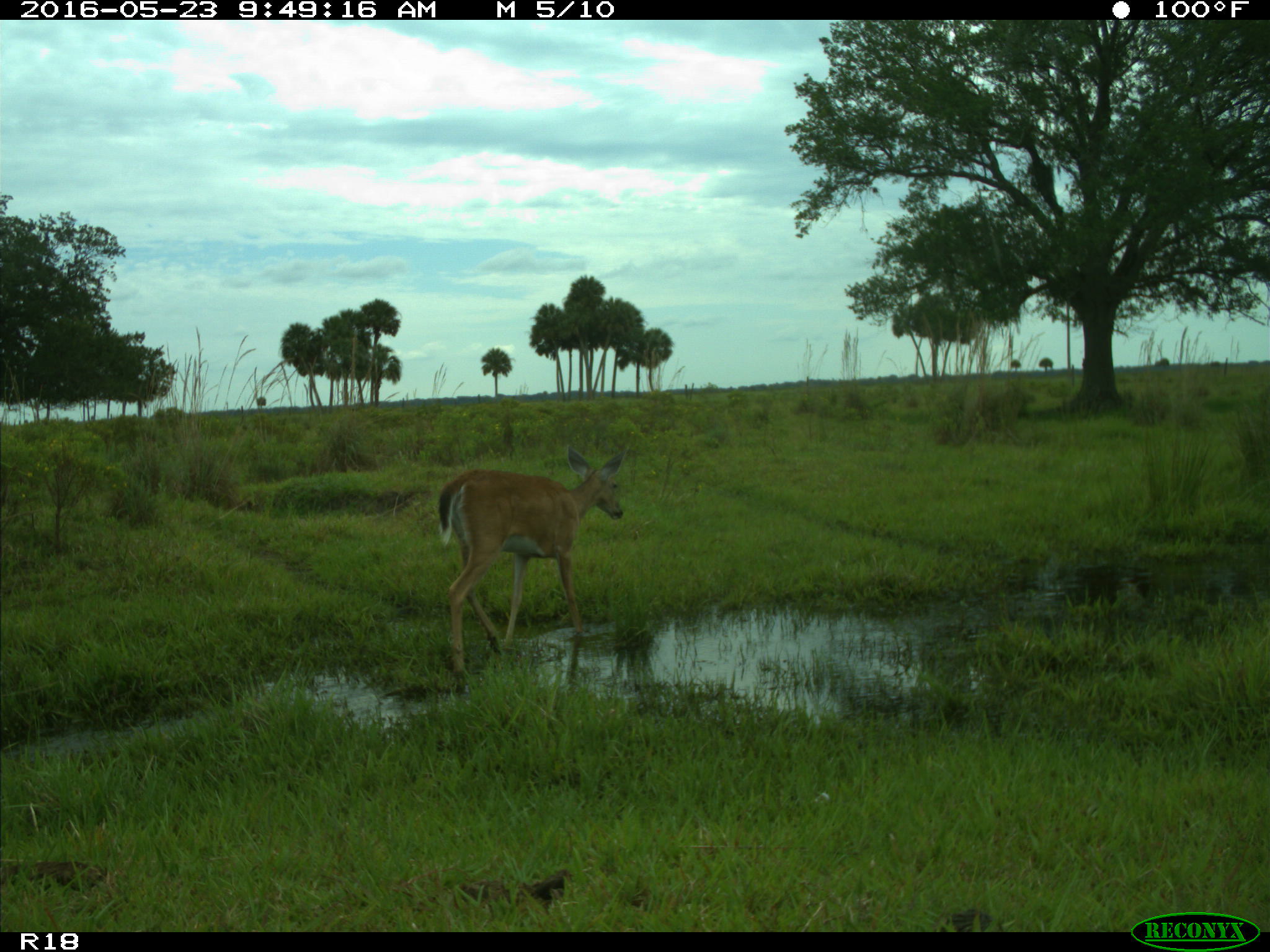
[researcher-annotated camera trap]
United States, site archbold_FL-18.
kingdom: Animalia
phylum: Chordata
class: Mammalia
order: Artiodactyla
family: Cervidae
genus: Odocoileus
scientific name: Odocoileus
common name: deer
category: unidentified deer